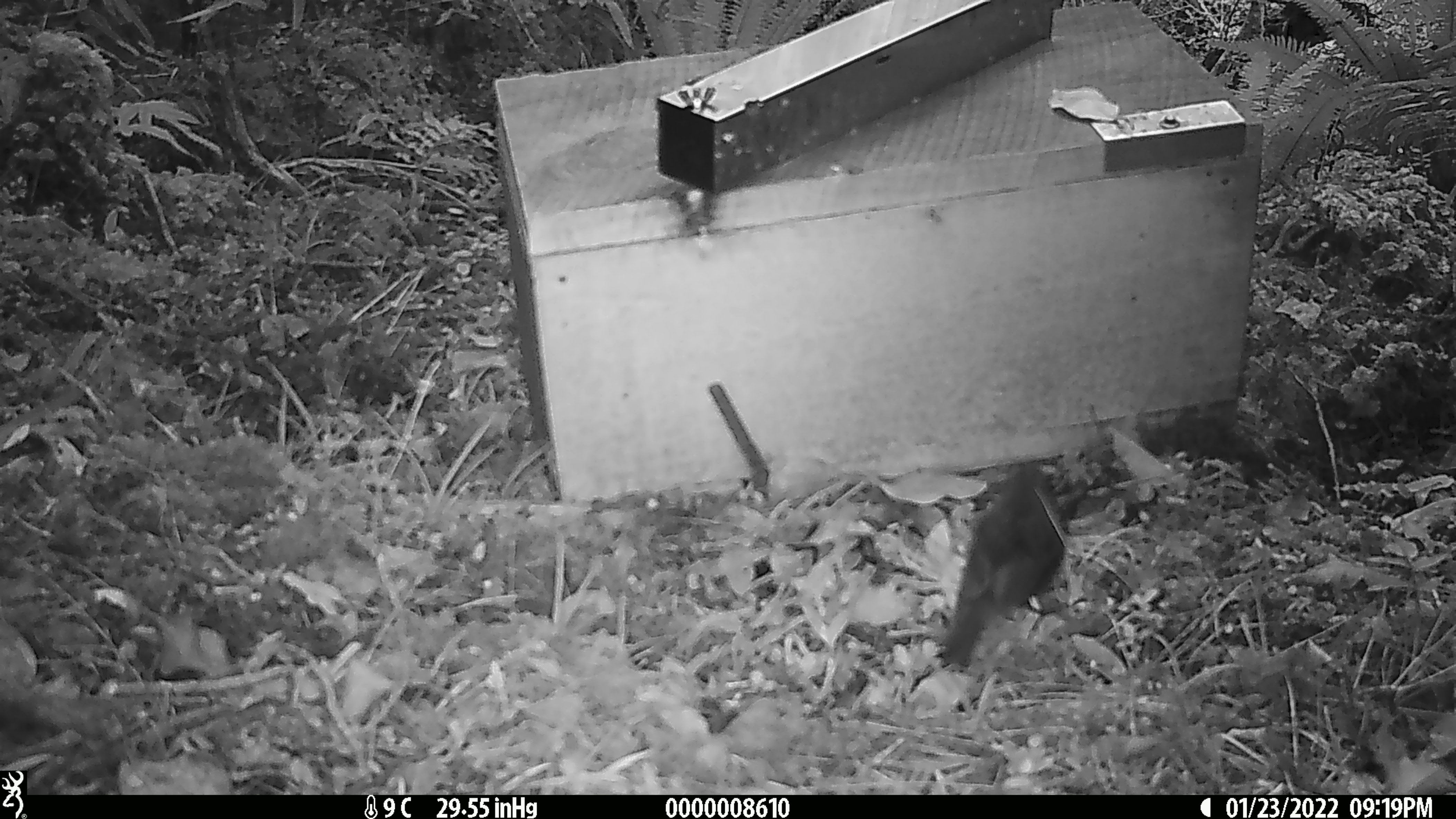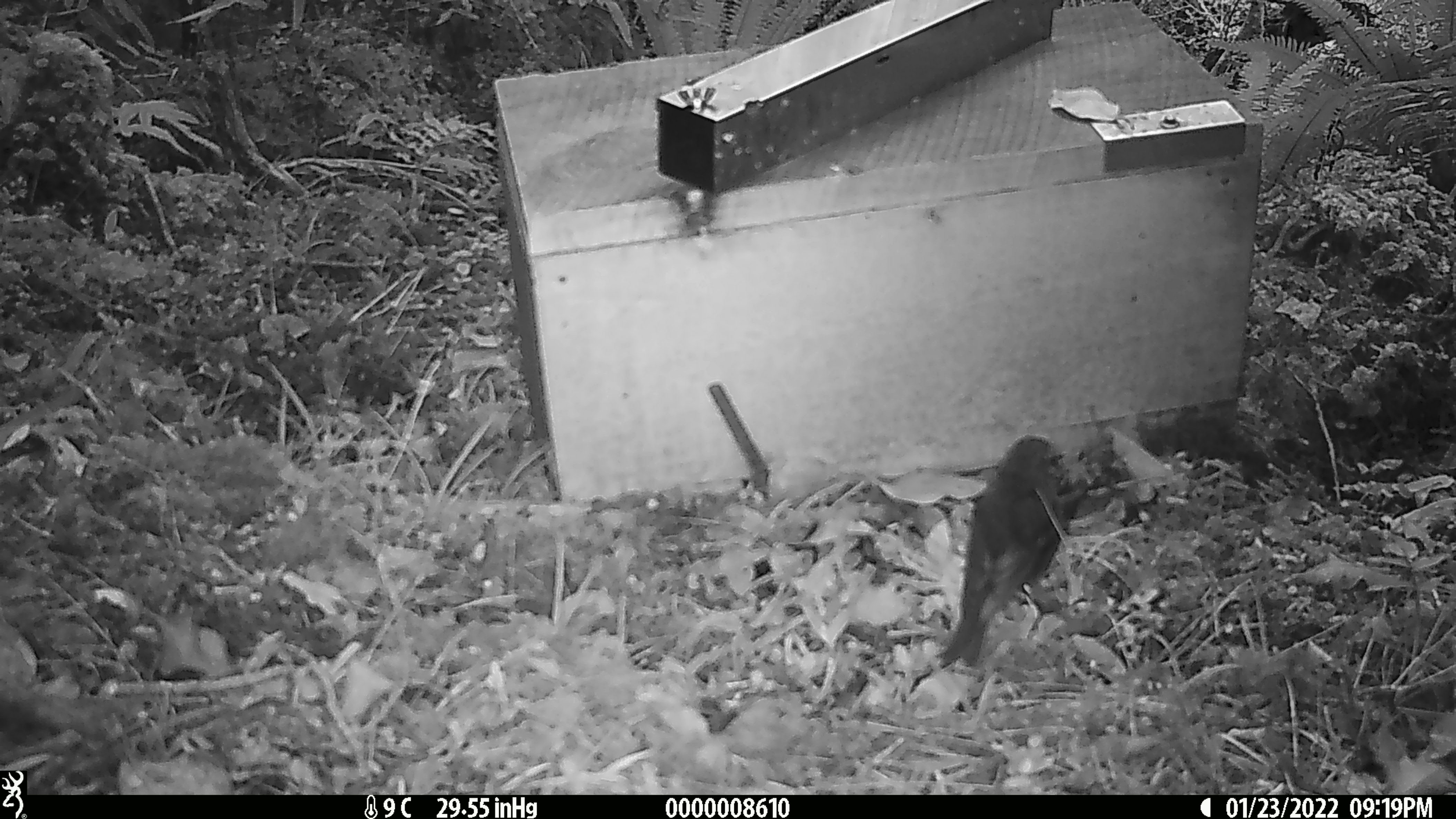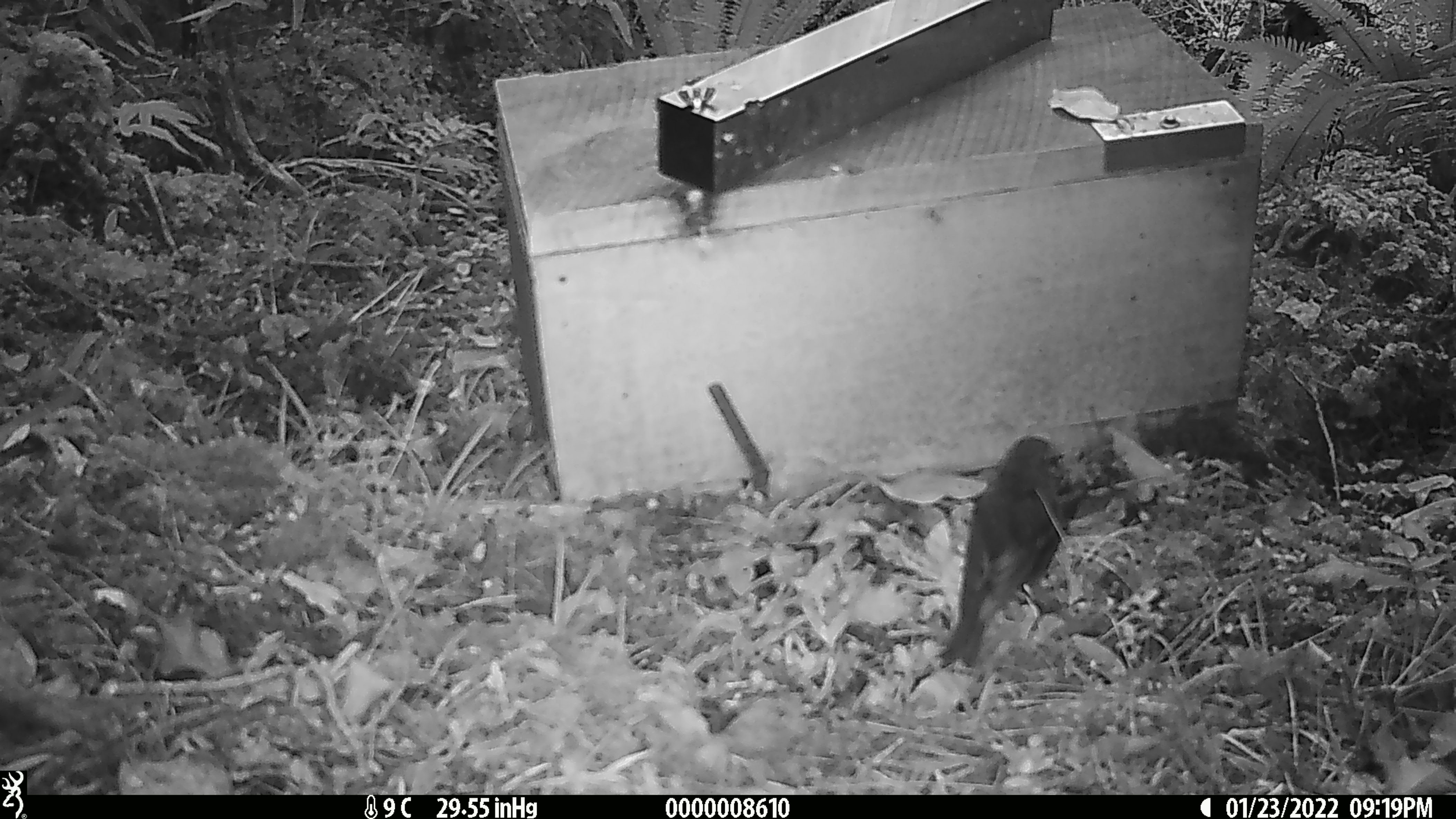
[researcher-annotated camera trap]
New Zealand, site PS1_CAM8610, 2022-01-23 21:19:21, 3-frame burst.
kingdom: Animalia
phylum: Chordata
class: Aves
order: Passeriformes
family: Petroicidae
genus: Petroica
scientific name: Petroica australis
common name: new zealand robin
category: robin